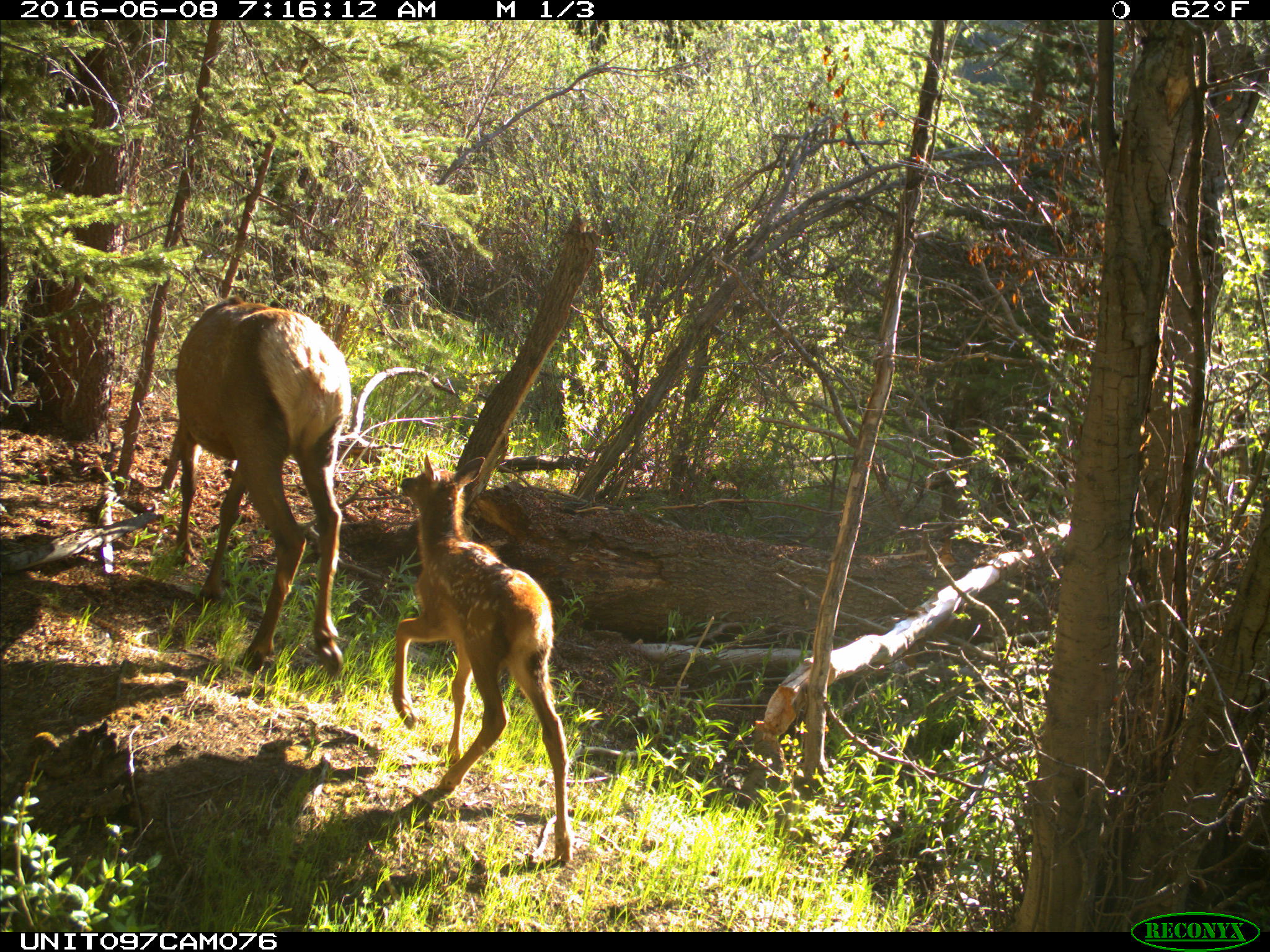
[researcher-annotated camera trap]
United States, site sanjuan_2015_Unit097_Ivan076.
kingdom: Animalia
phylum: Chordata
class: Mammalia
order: Artiodactyla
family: Cervidae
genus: Cervus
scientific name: Cervus elaphus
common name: red deer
Cervus elaphus (red deer).